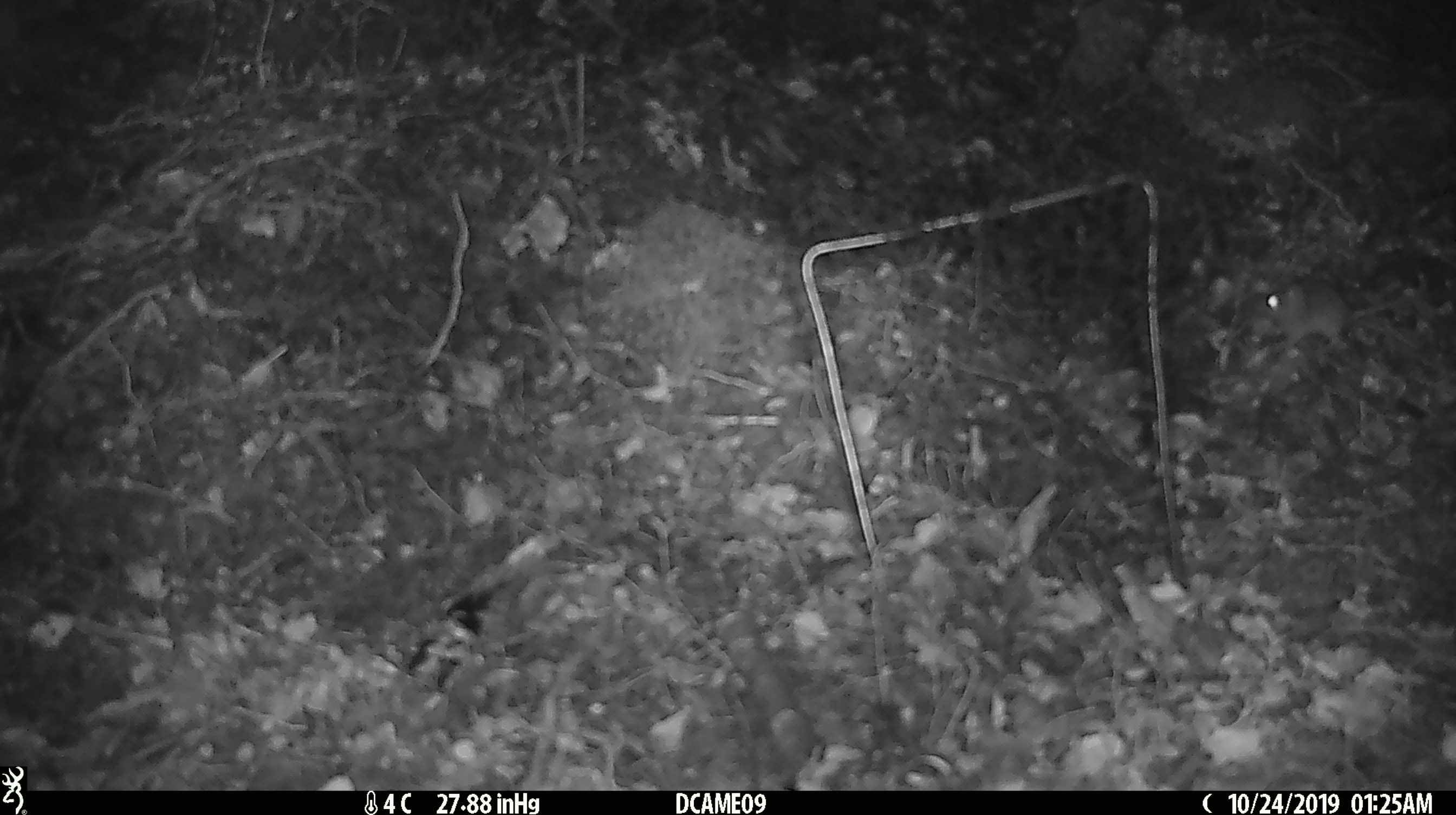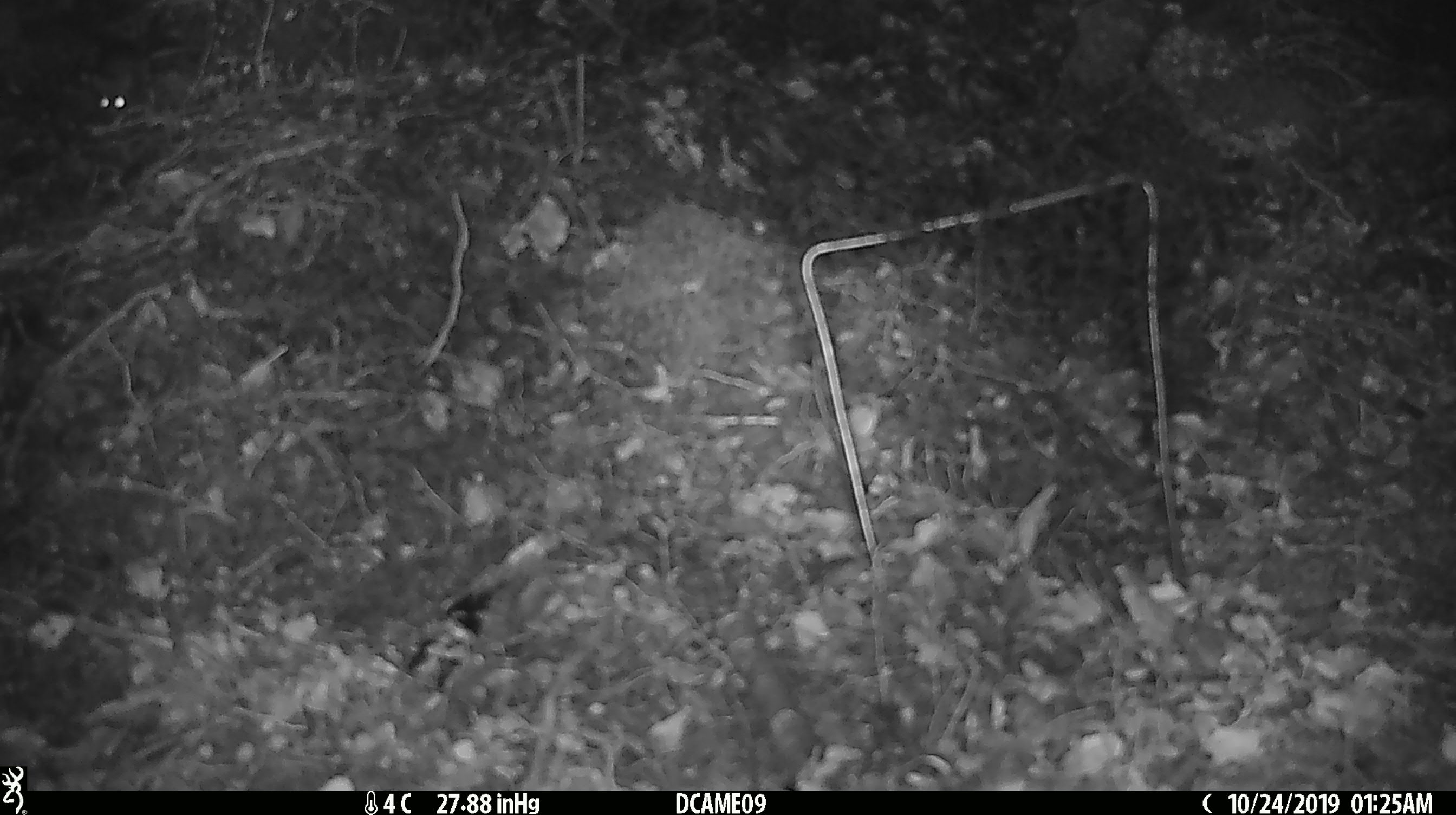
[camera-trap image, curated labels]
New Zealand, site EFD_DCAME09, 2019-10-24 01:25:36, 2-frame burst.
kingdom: Animalia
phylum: Chordata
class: Mammalia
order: Rodentia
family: Muridae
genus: Mus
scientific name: Mus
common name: mouse